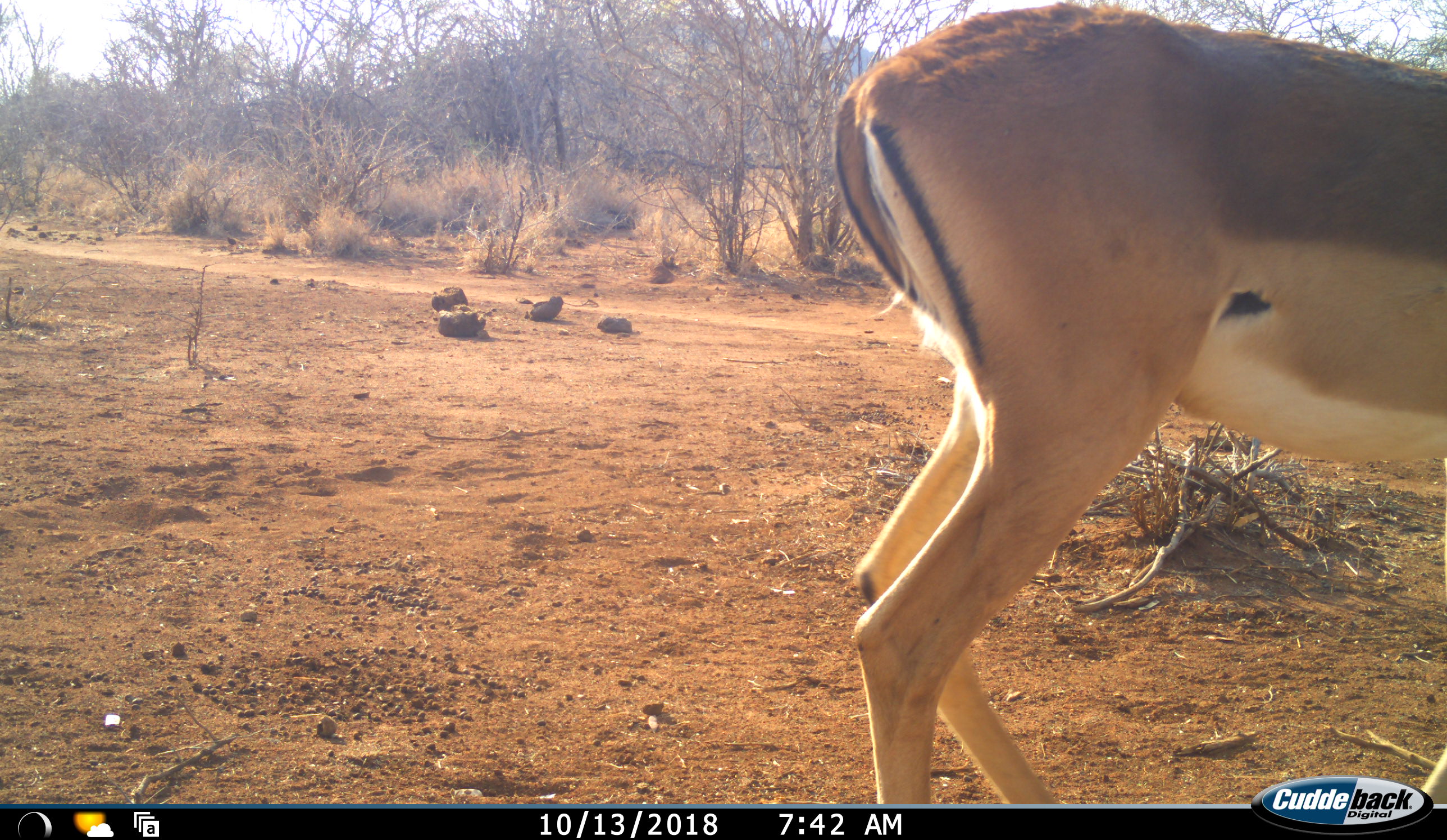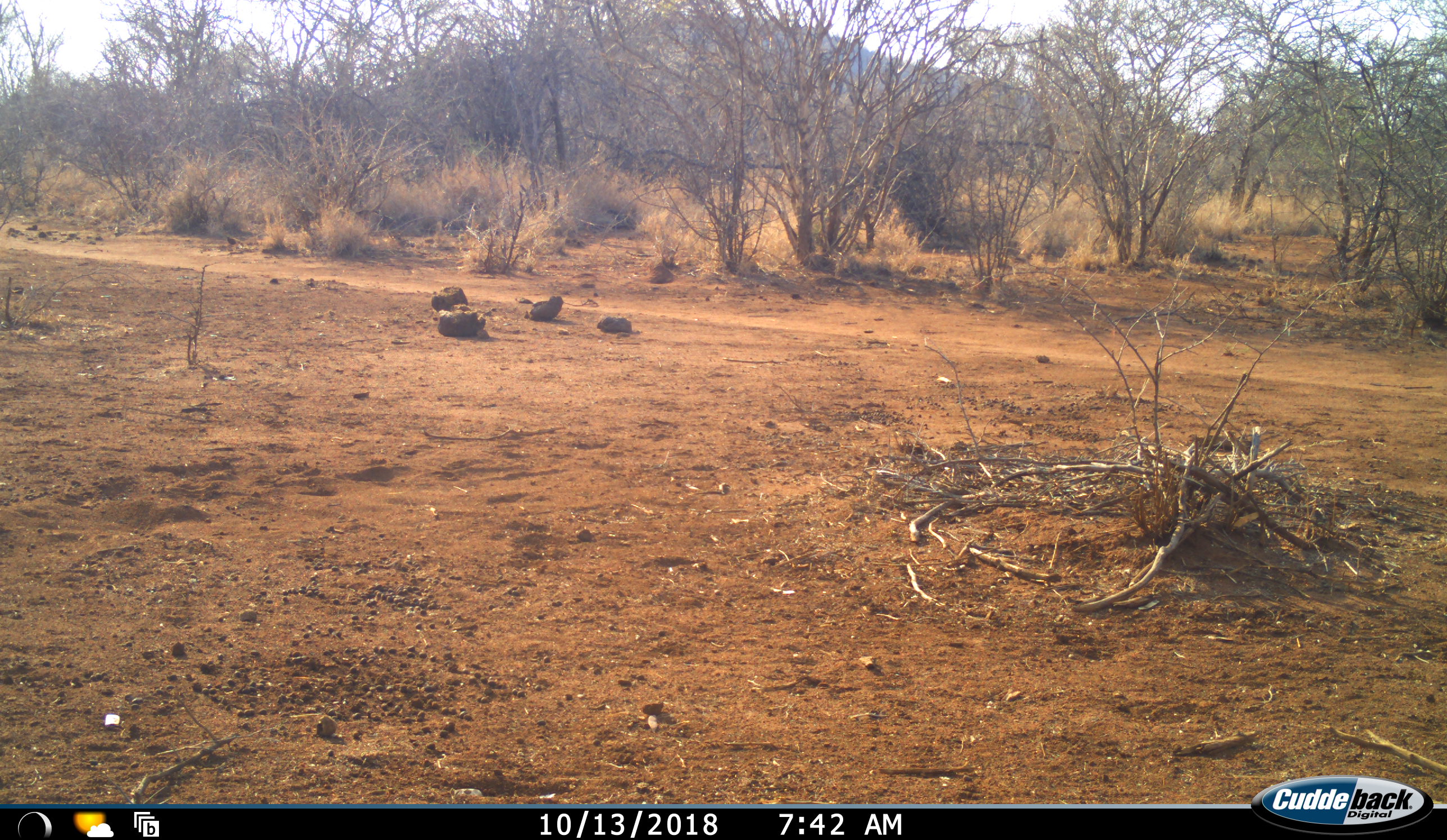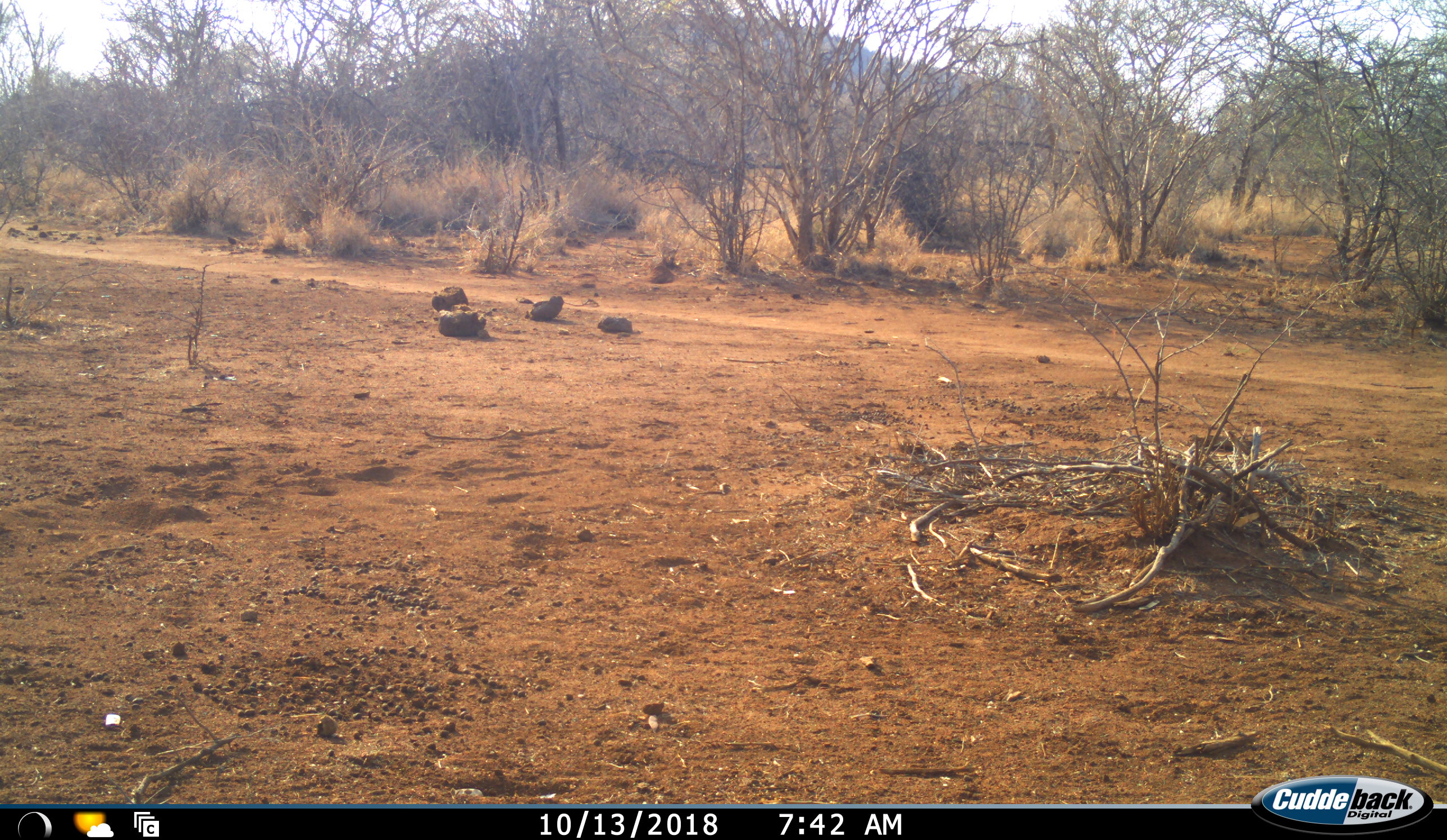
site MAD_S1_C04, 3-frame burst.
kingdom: Animalia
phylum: Chordata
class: Mammalia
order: Artiodactyla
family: Bovidae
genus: Aepyceros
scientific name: Aepyceros melampus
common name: impala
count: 1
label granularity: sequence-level